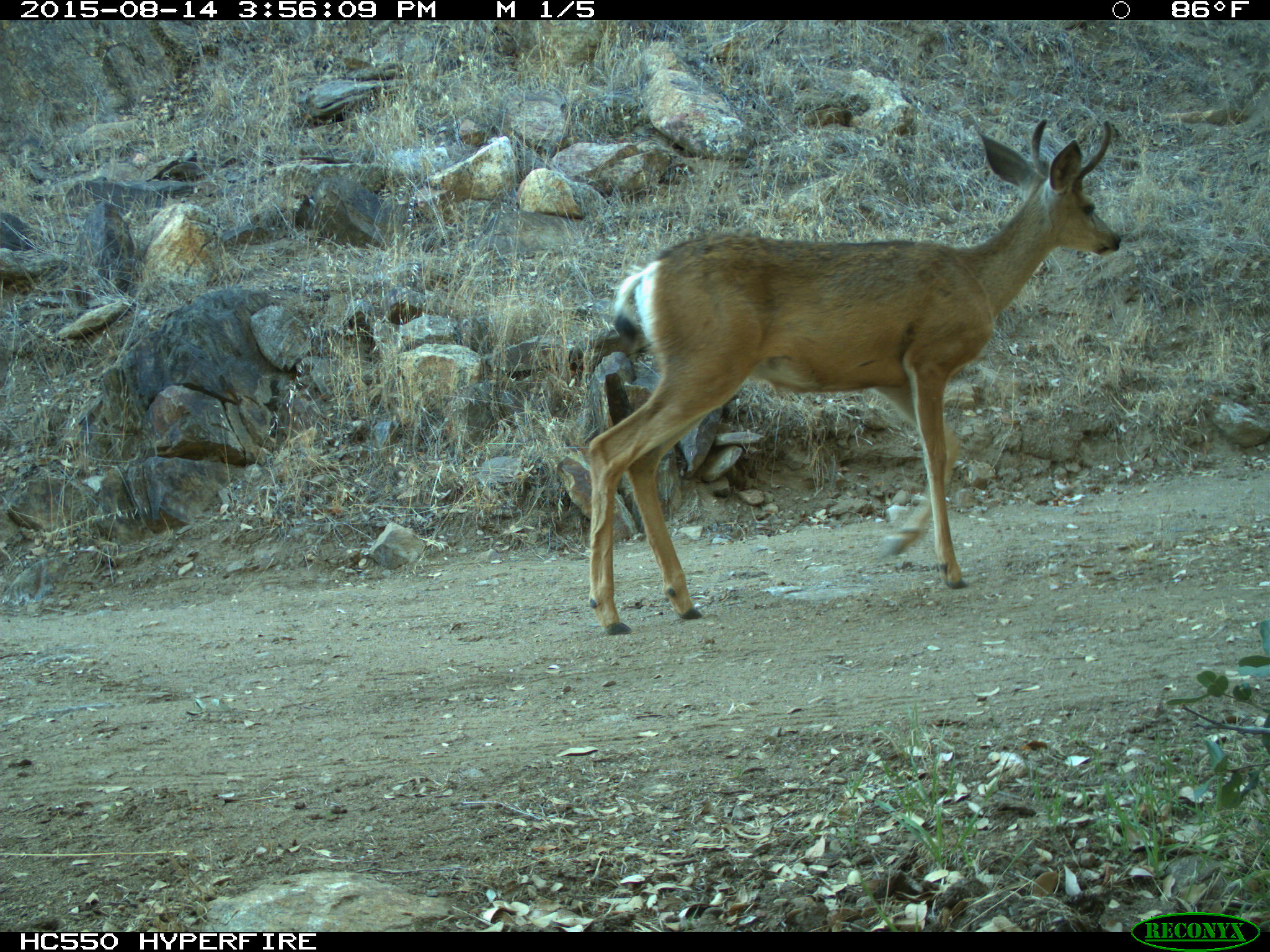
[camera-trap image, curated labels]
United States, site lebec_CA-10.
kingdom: Animalia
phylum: Chordata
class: Mammalia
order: Artiodactyla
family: Cervidae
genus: Odocoileus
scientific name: Odocoileus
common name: deer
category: unidentified deer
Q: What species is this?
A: Unidentified deer (deer) (Odocoileus).